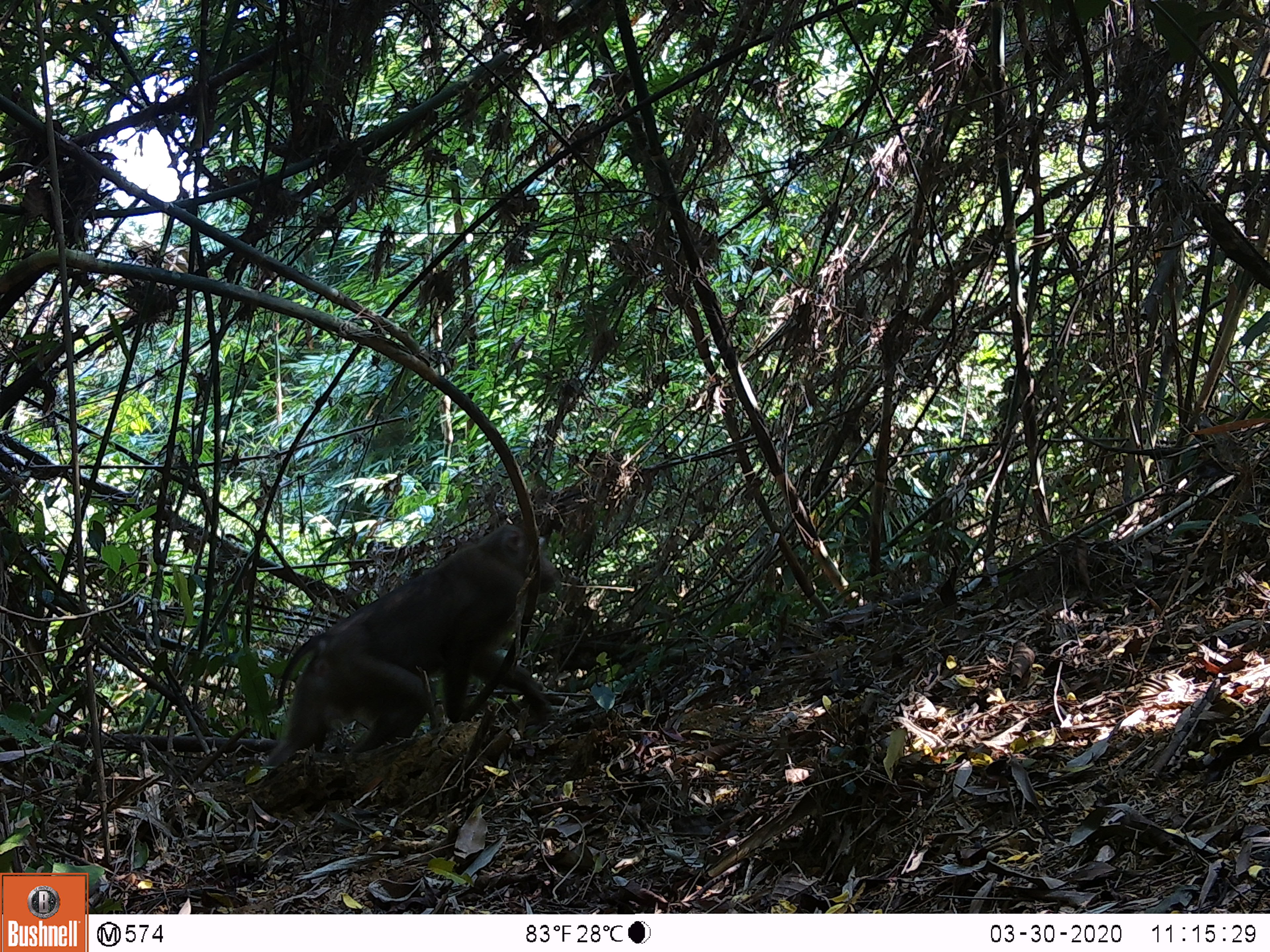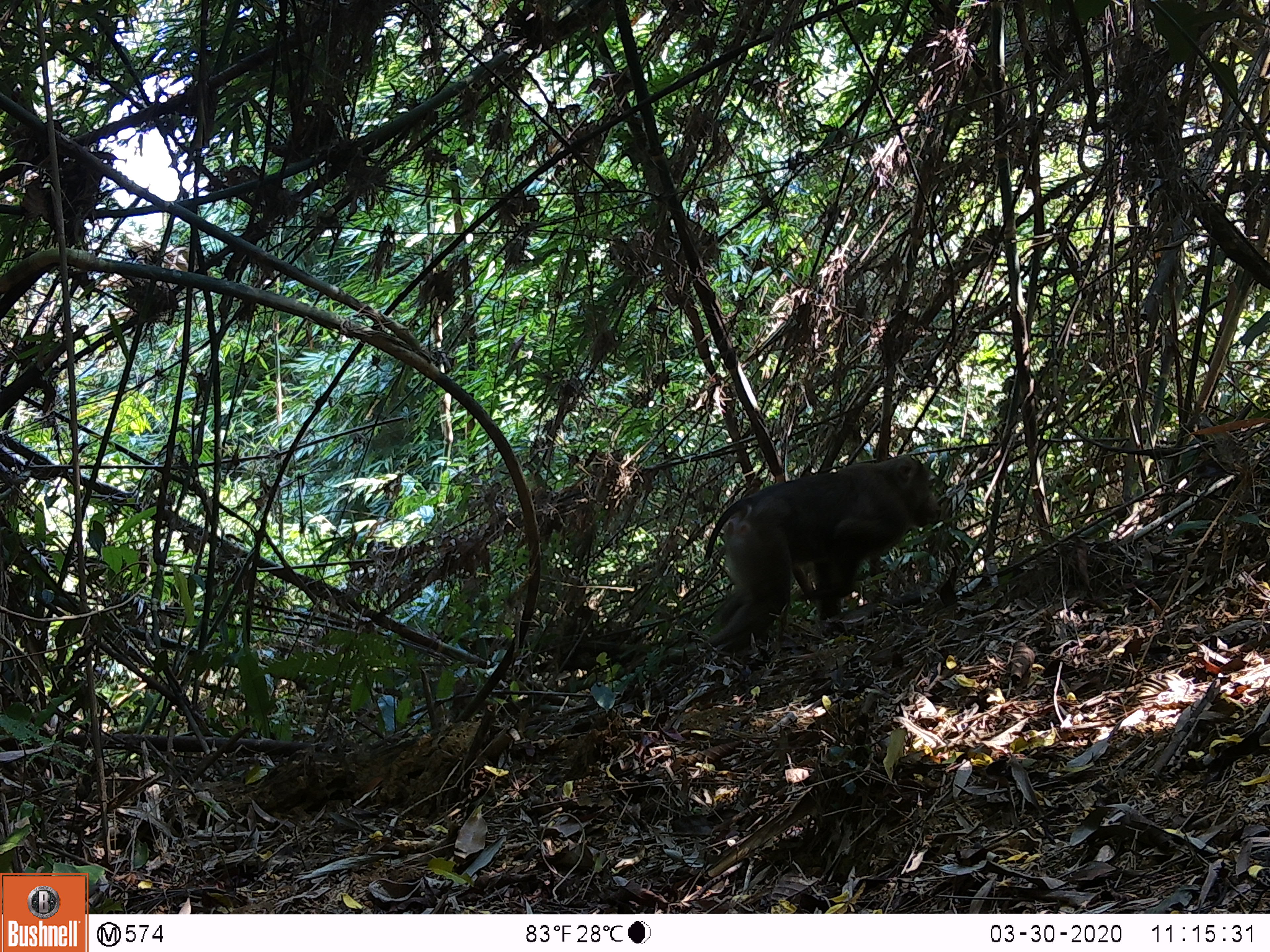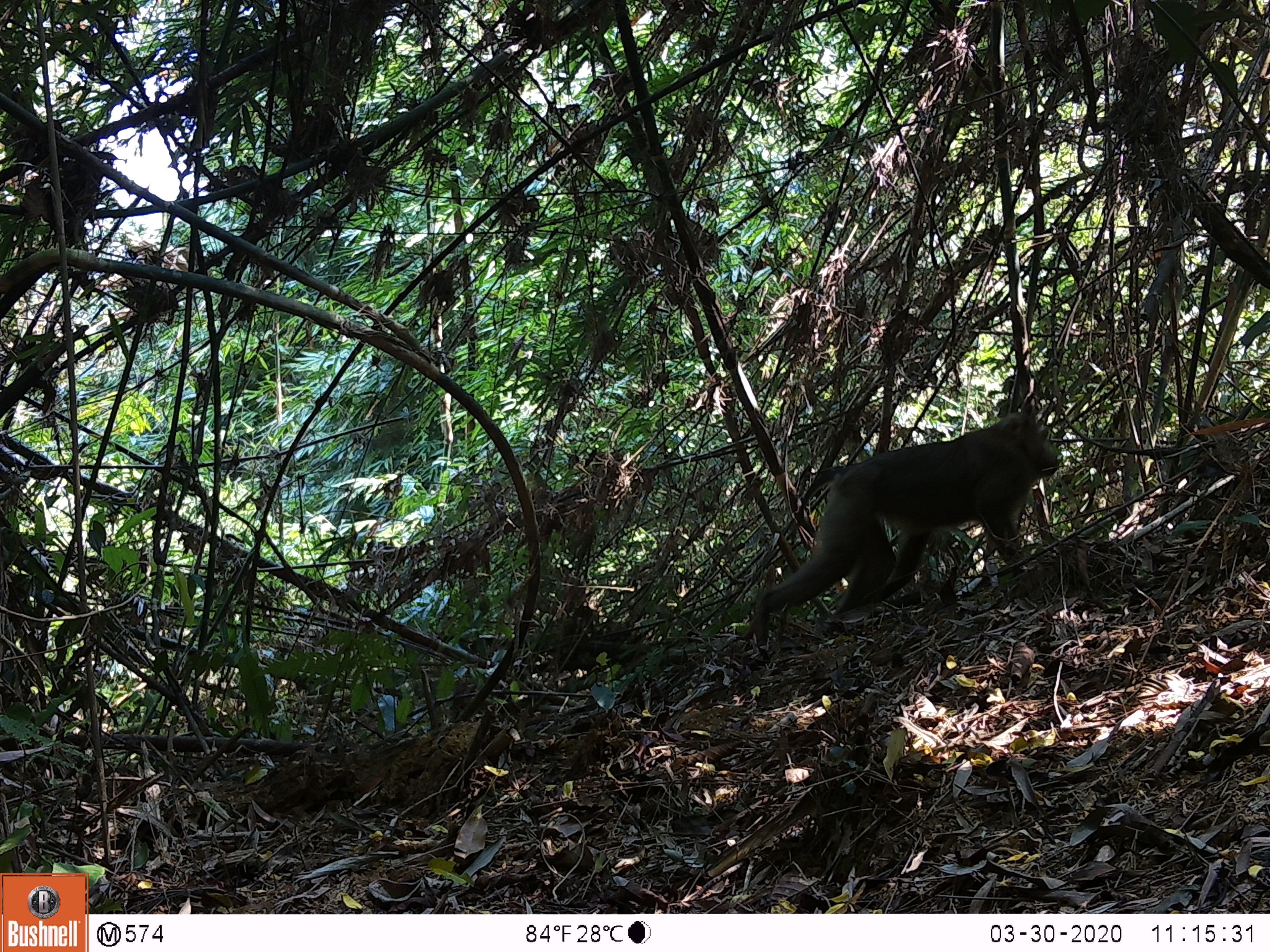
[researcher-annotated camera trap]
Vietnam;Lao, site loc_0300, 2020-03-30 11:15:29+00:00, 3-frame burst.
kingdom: Animalia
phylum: Chordata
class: Mammalia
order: Primates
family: Cercopithecidae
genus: Macaca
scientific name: Macaca nemestrina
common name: pig-tailed macaque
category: pig tailed macaque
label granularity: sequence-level